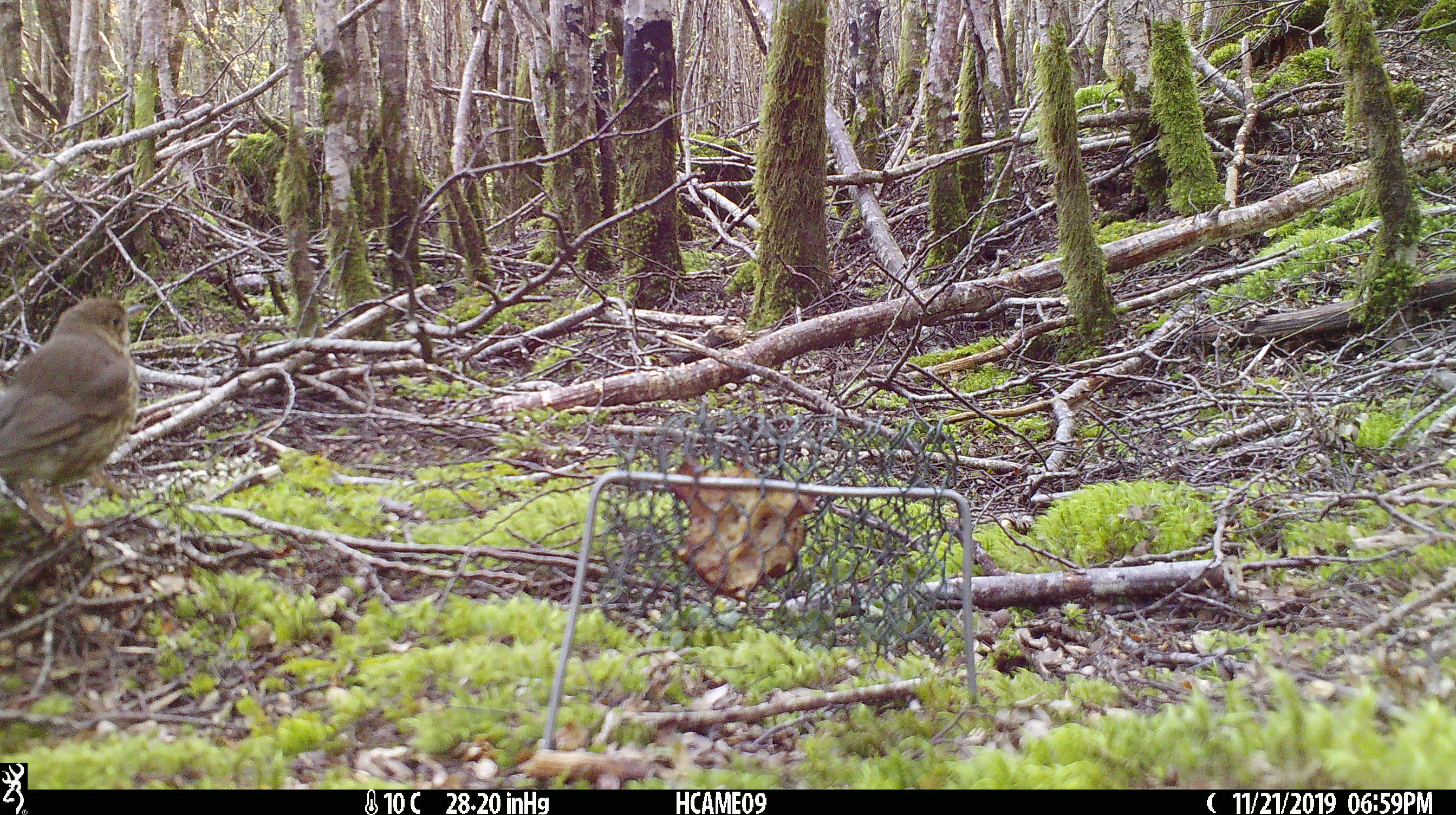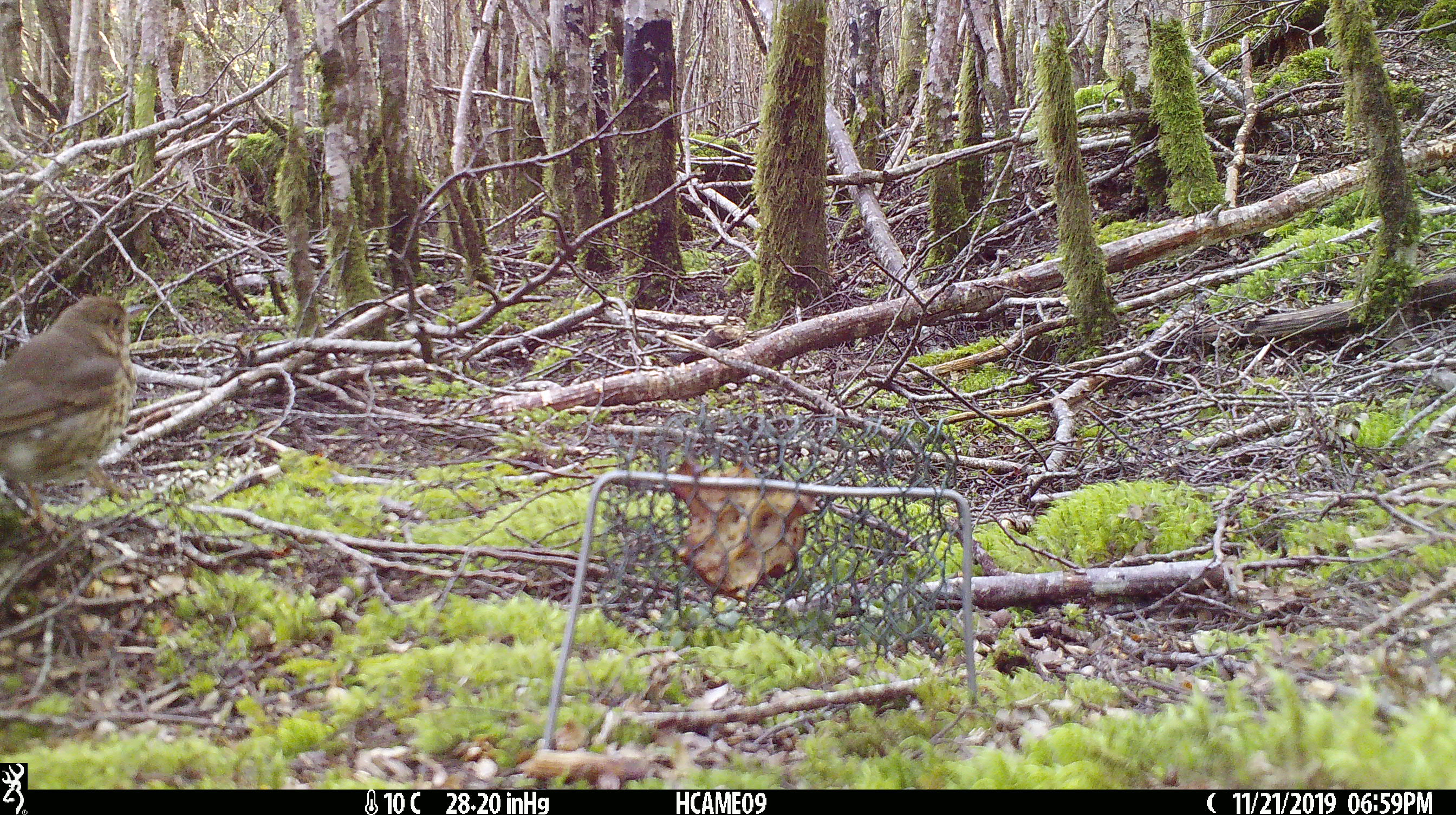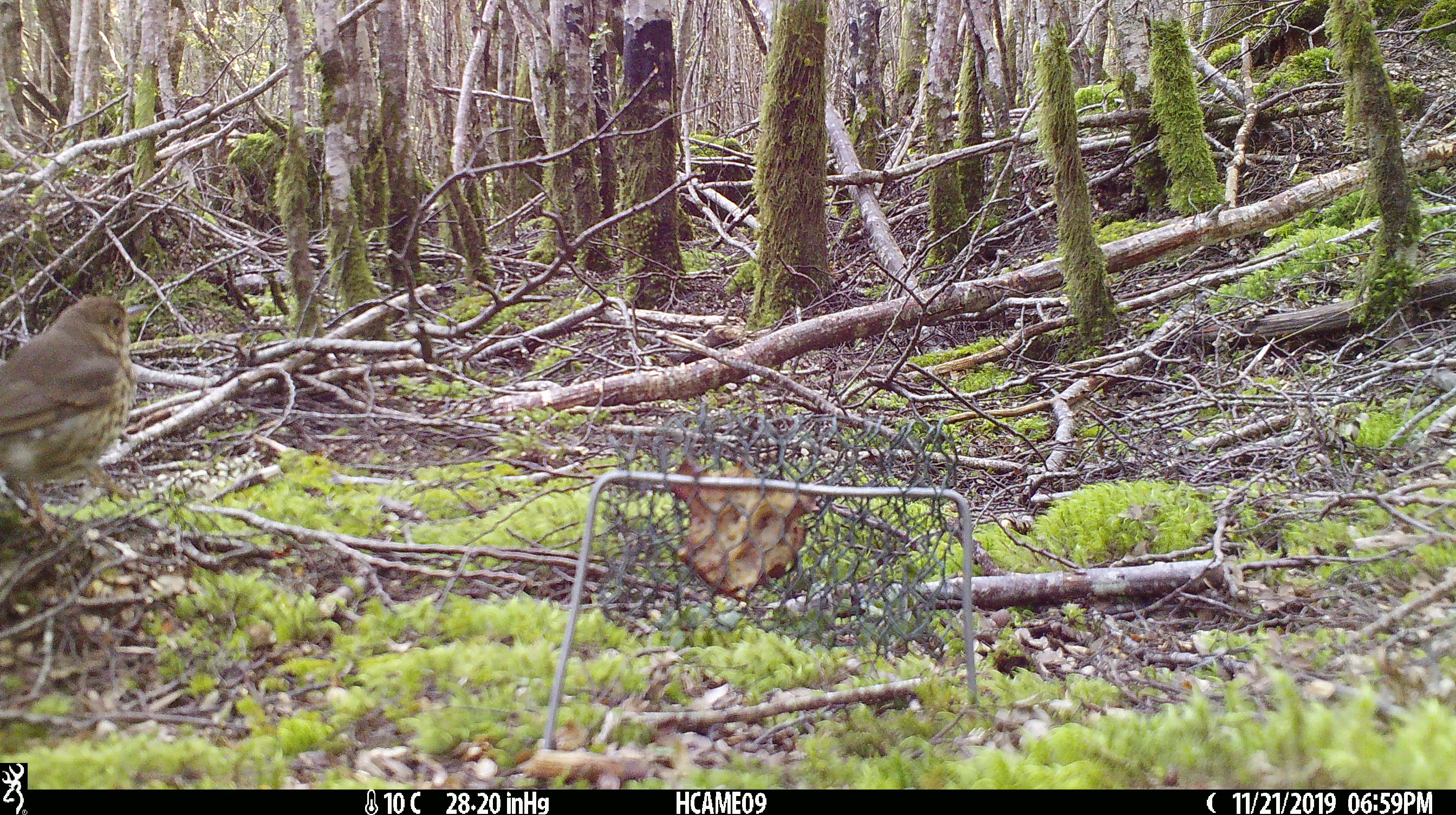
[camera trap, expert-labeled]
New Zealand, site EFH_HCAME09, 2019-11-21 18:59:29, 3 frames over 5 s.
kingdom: Animalia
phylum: Chordata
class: Aves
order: Passeriformes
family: Turdidae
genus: Turdus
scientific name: Turdus philomelos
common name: song thrush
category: thrush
Thrush (song thrush) (Turdus philomelos).